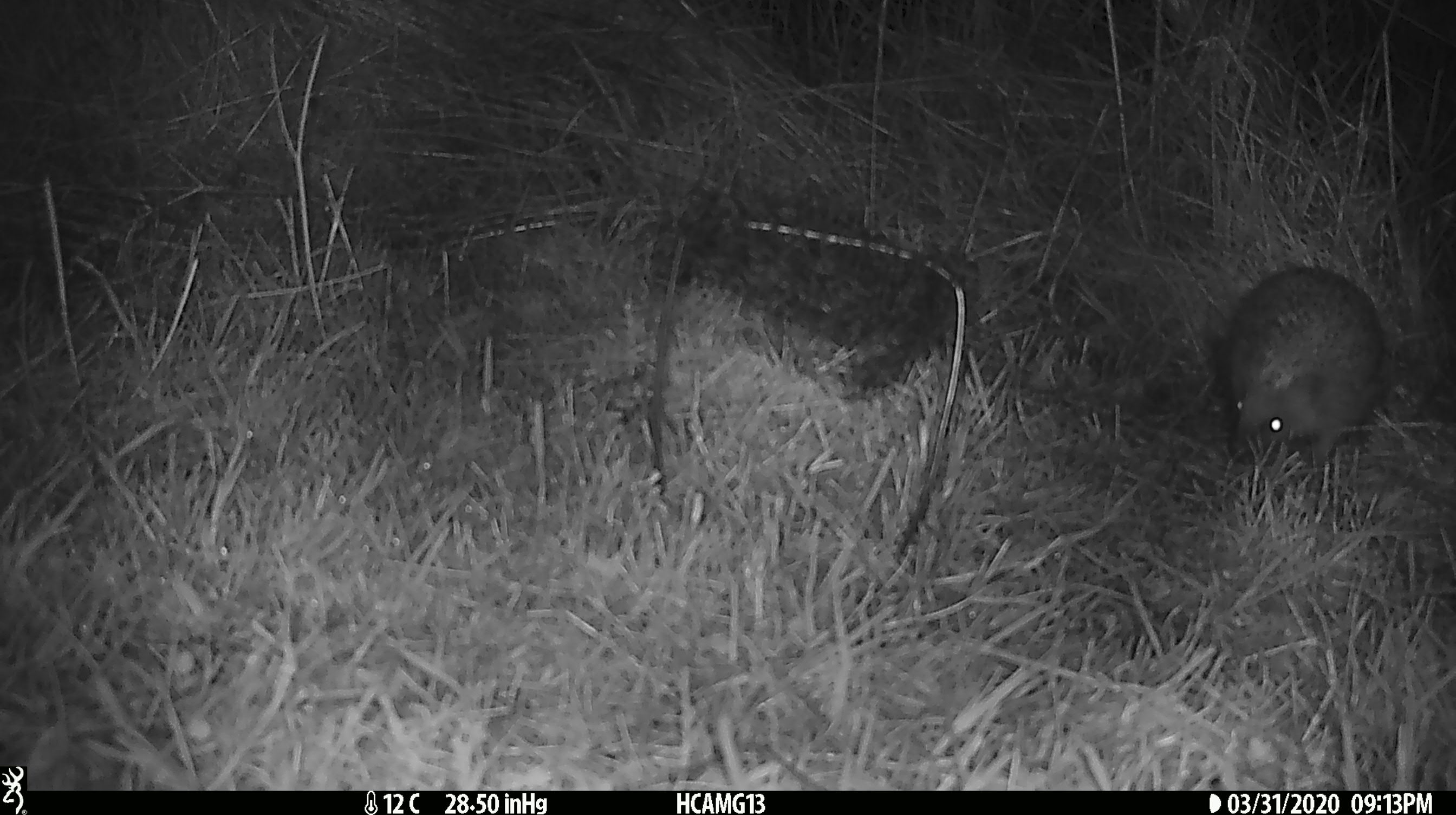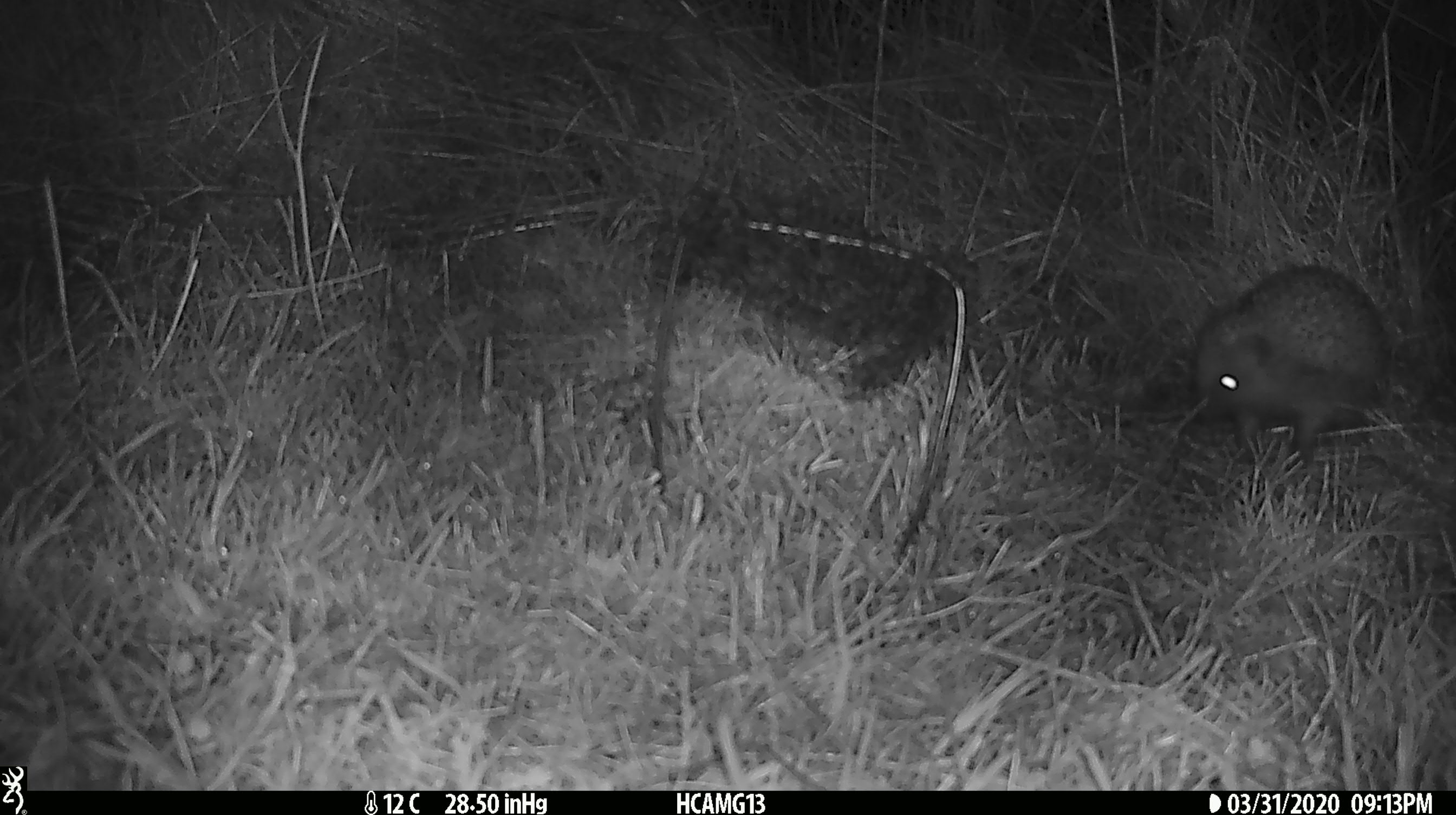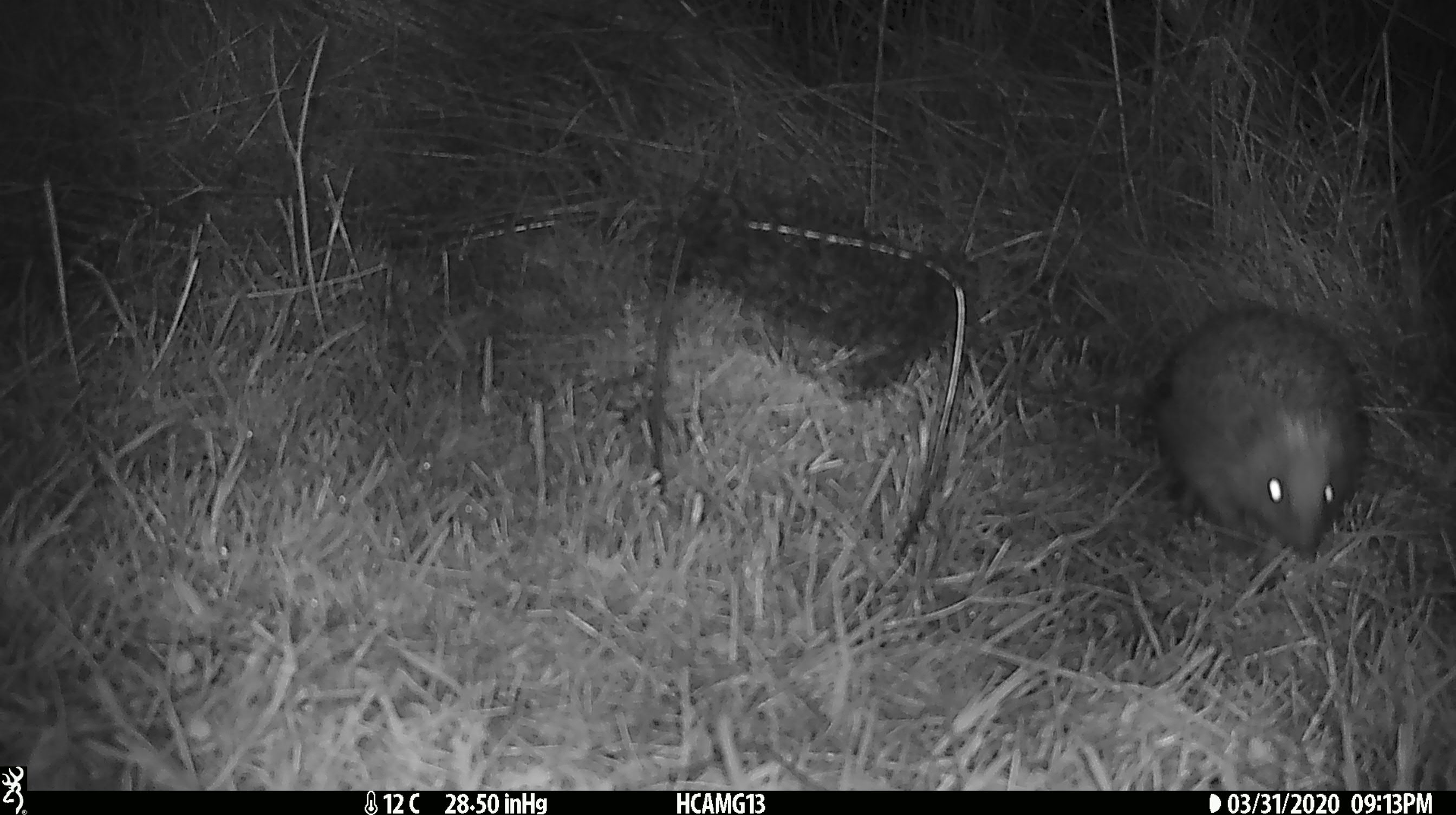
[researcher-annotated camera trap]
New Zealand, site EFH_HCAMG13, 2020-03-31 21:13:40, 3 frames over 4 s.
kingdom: Animalia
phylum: Chordata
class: Mammalia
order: Eulipotyphla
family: Erinaceidae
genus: Erinaceus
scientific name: Erinaceus europaeus europaeus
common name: european hedgehog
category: hedgehog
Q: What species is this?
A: Hedgehog (european hedgehog) (Erinaceus europaeus europaeus).